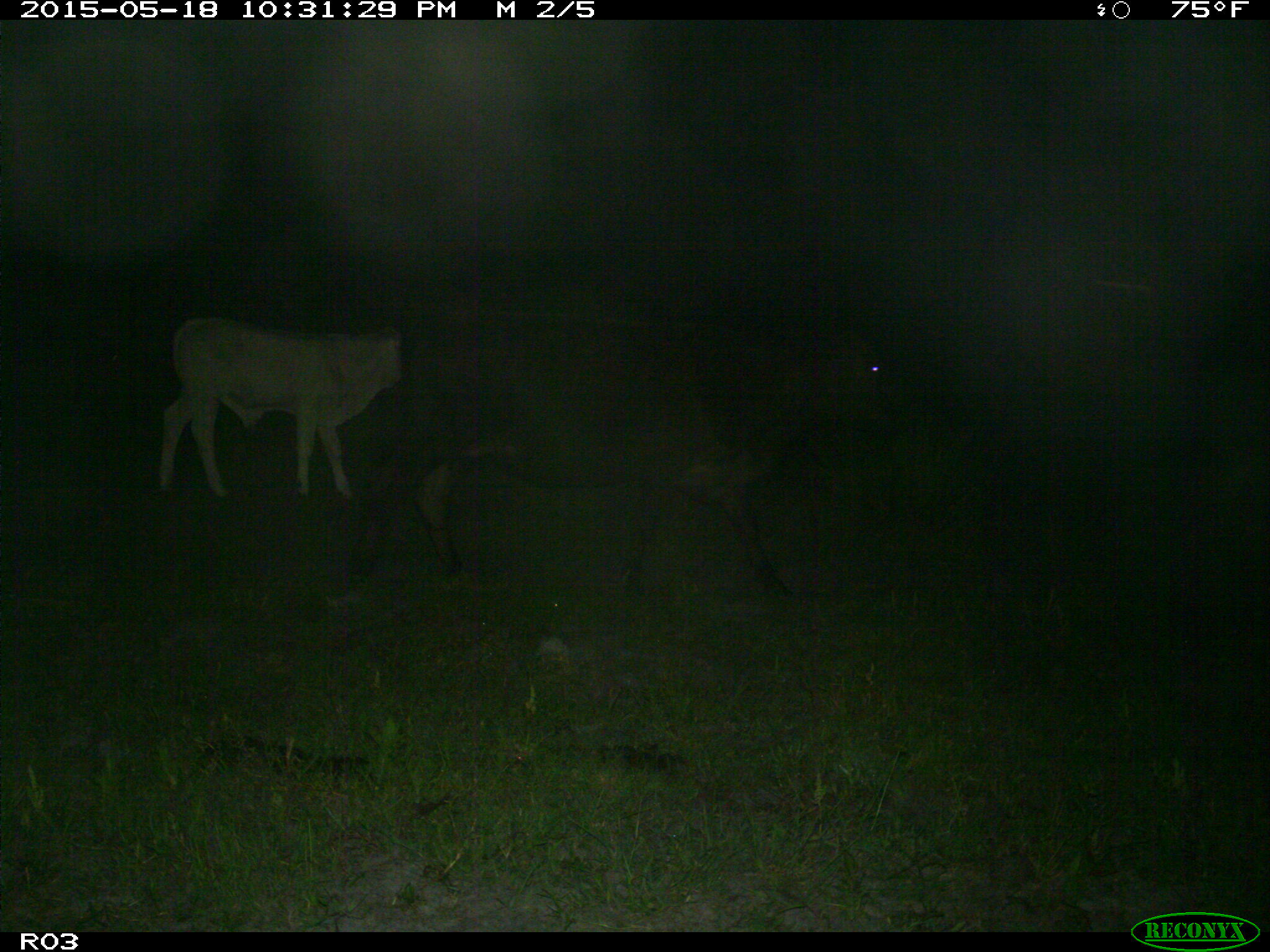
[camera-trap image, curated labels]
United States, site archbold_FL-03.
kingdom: Animalia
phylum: Chordata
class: Mammalia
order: Artiodactyla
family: Bovidae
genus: Bos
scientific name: Bos taurus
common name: domestic cow